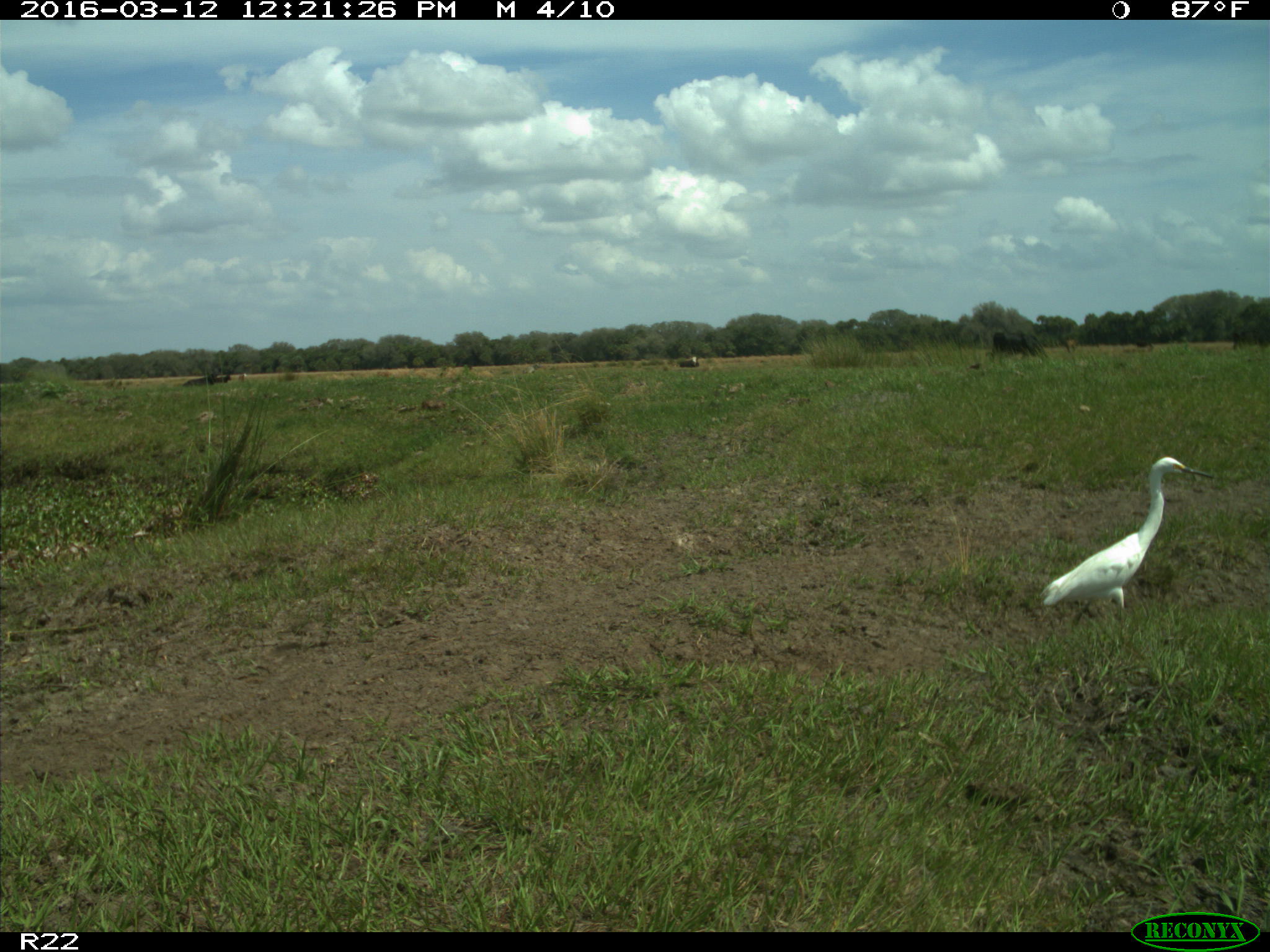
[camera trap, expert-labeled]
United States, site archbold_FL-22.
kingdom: Animalia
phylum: Chordata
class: Mammalia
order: Artiodactyla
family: Bovidae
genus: Bos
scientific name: Bos taurus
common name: domestic cow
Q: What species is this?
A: Bos taurus (domestic cow).